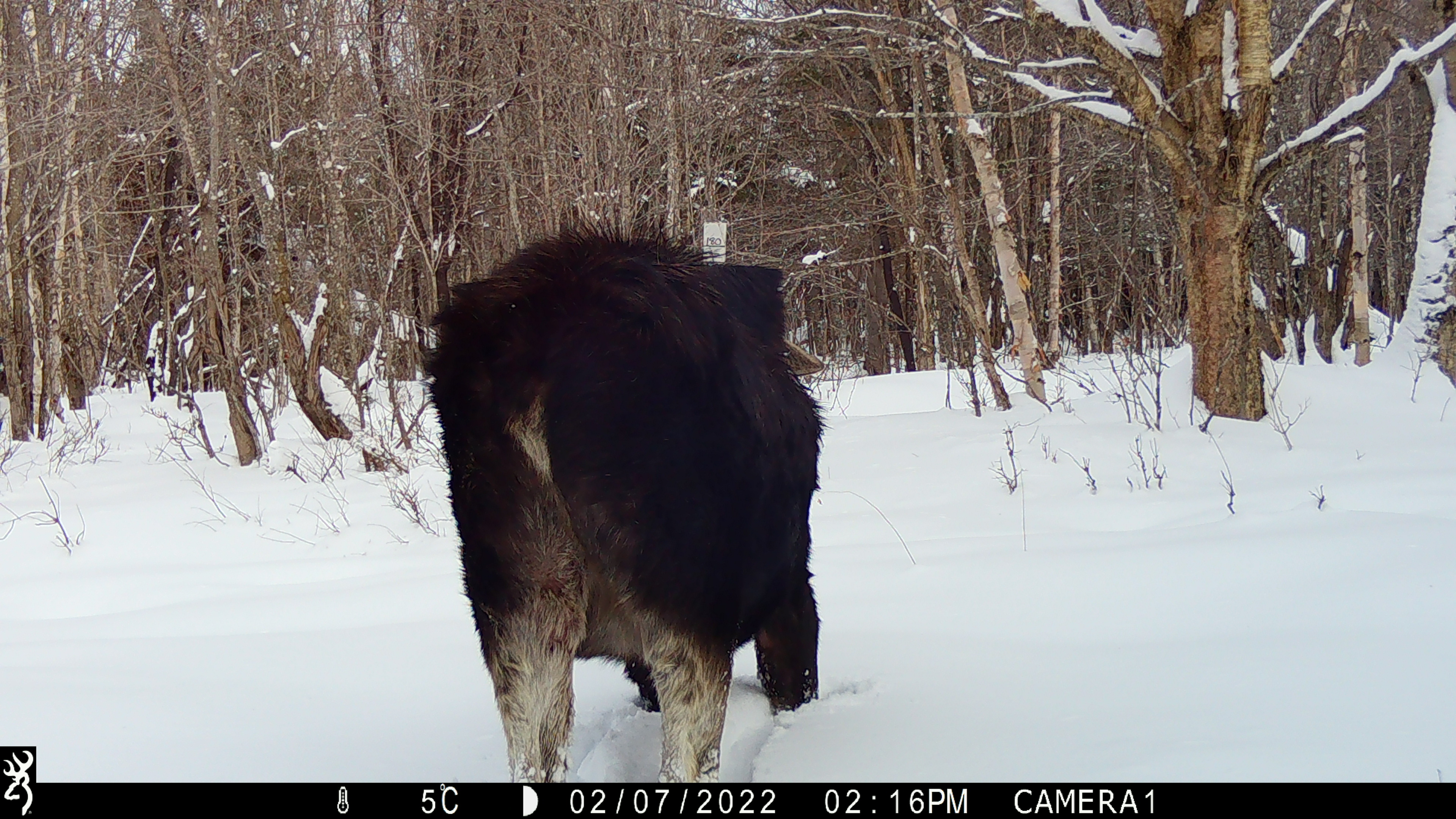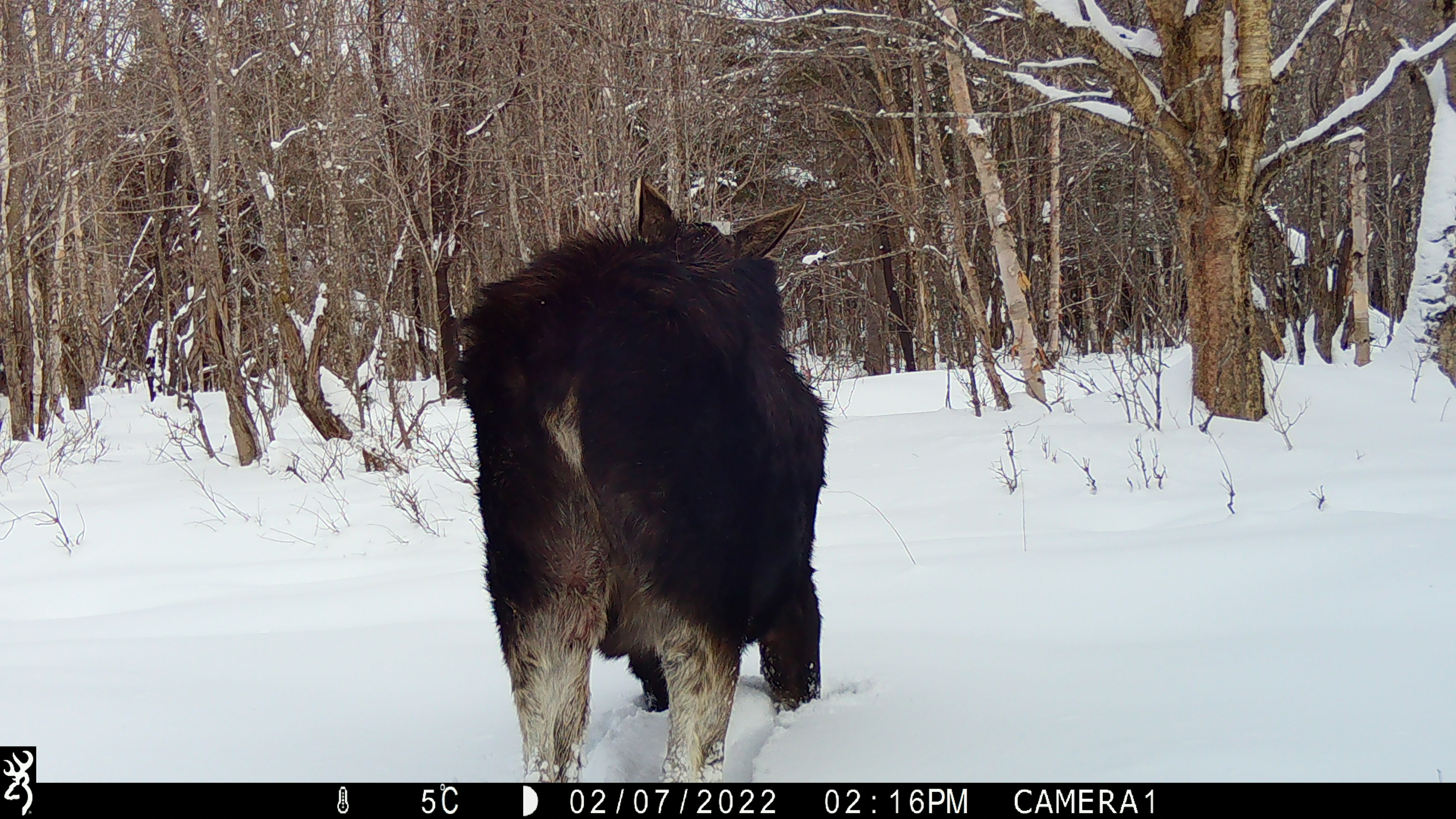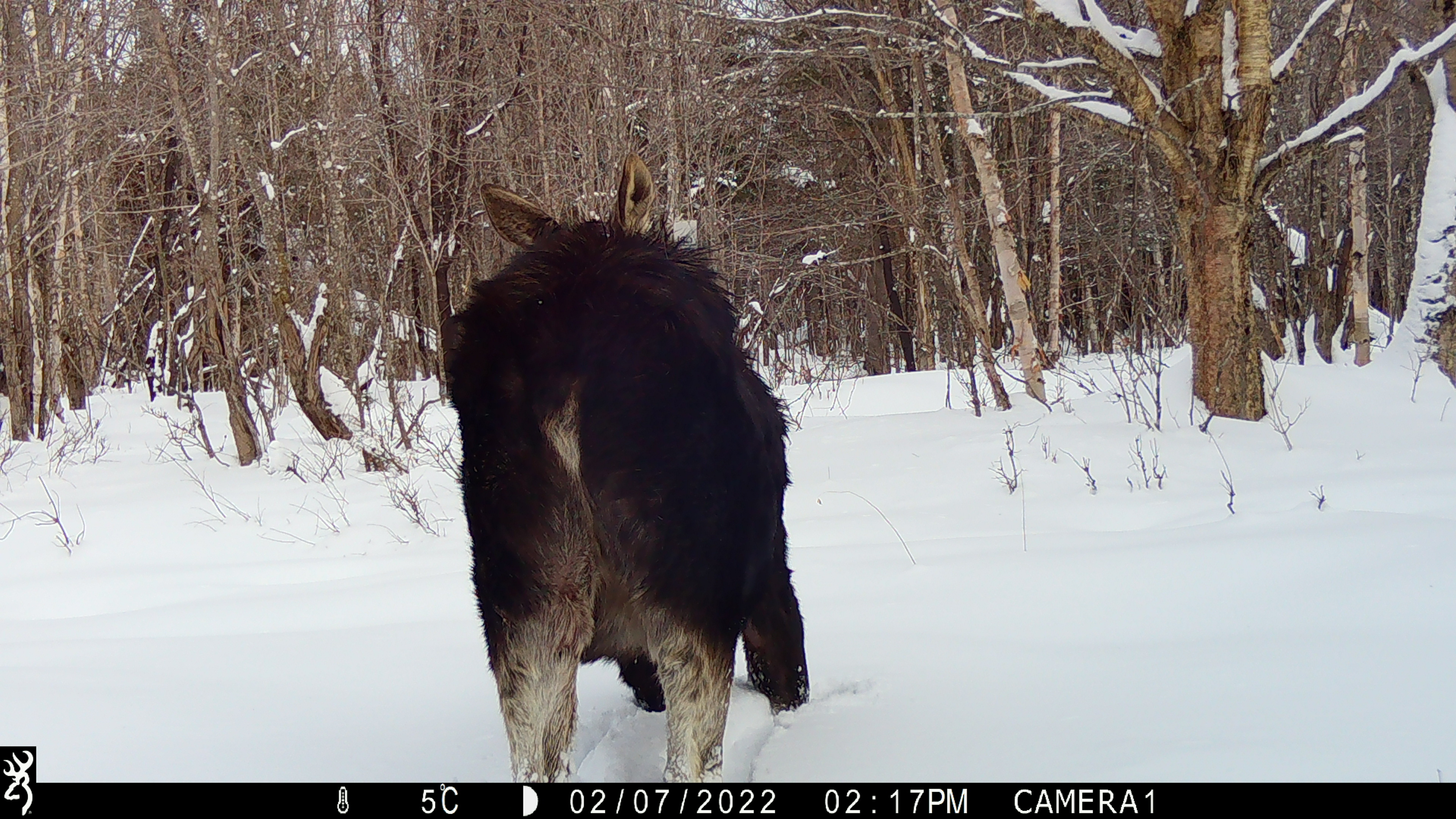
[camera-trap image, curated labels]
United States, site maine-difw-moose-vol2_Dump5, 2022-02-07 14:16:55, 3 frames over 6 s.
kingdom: Animalia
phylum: Chordata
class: Mammalia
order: Artiodactyla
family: Cervidae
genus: Alces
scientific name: Alces alces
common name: moose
Moose (Alces alces).